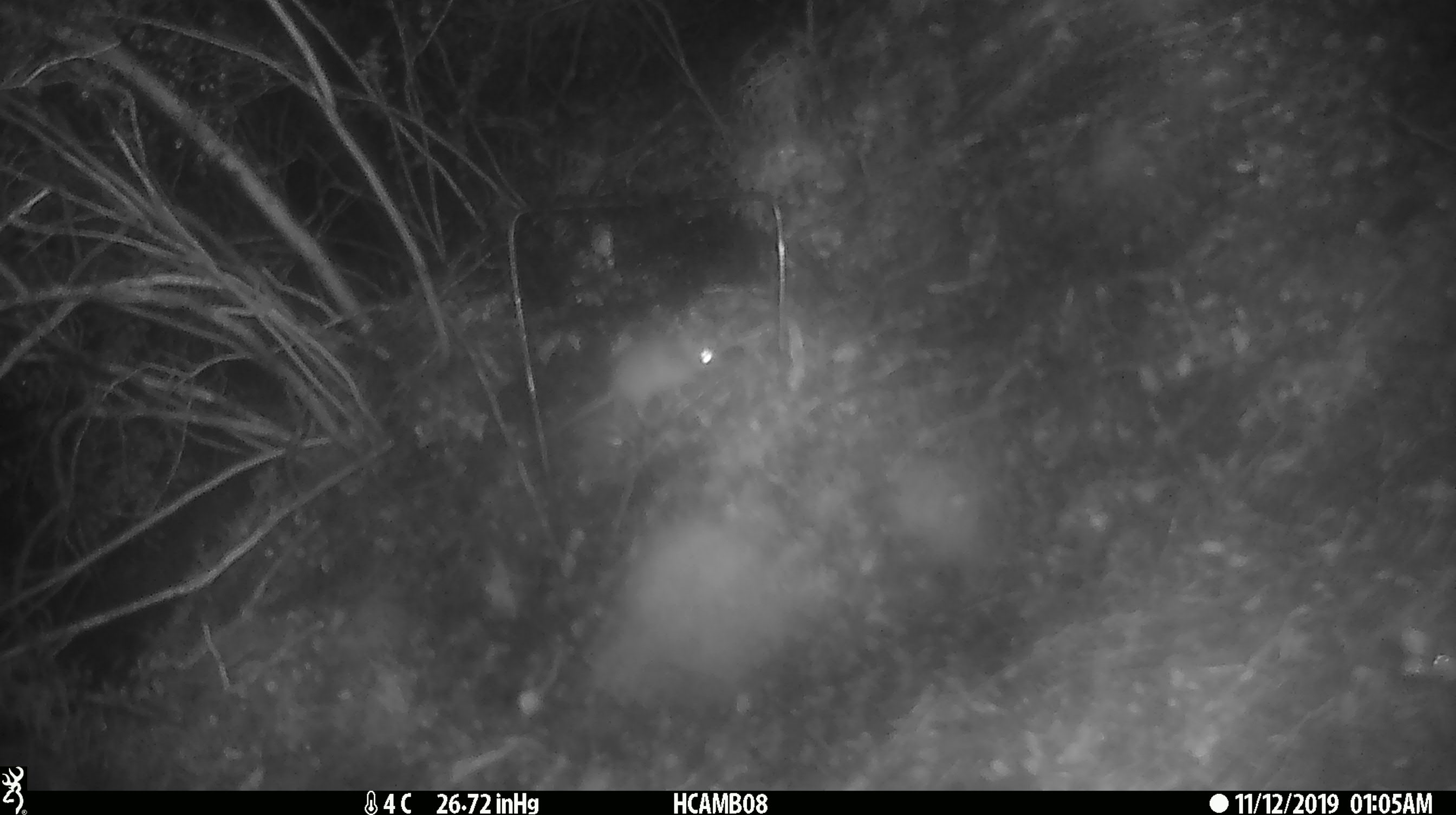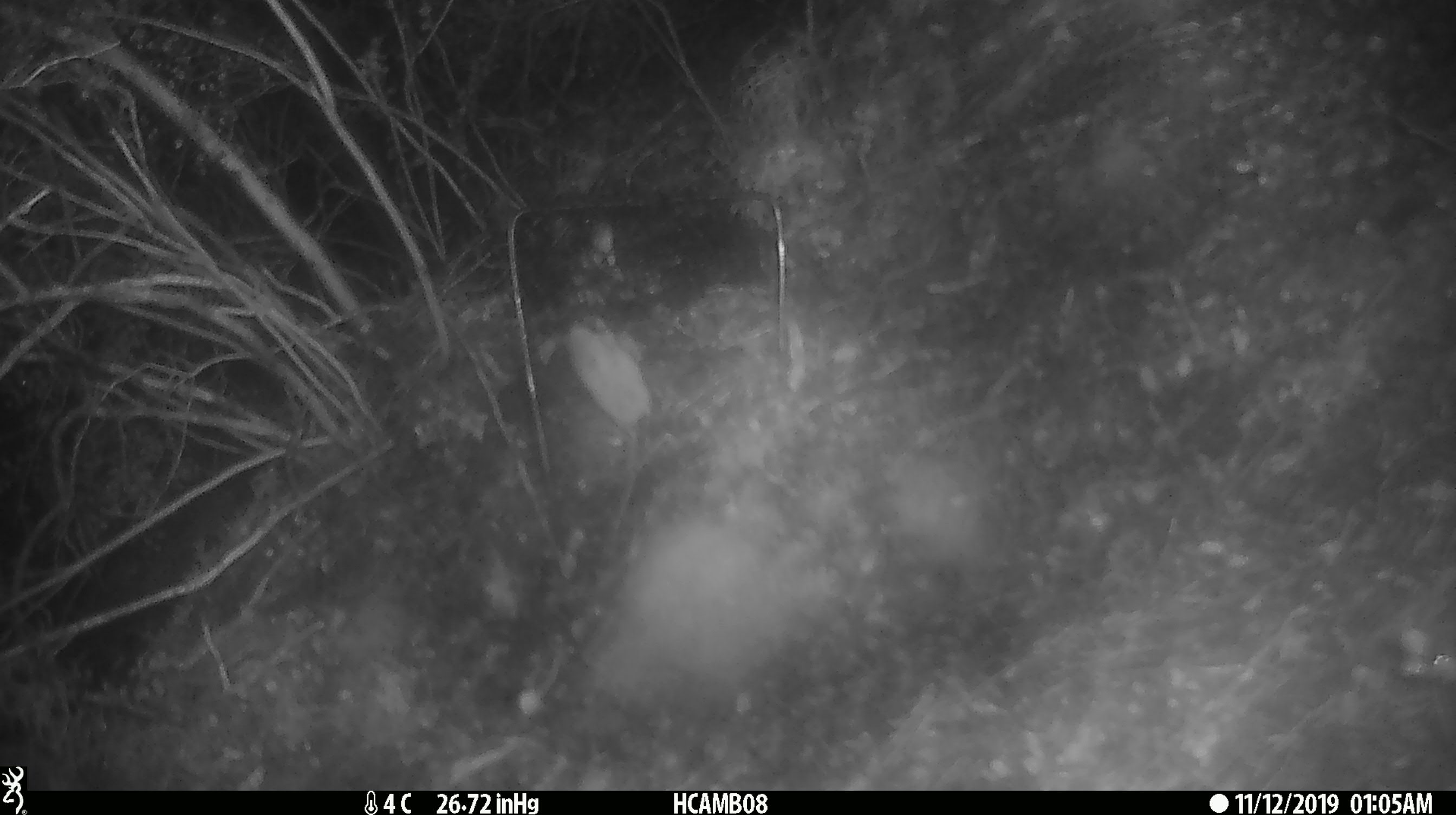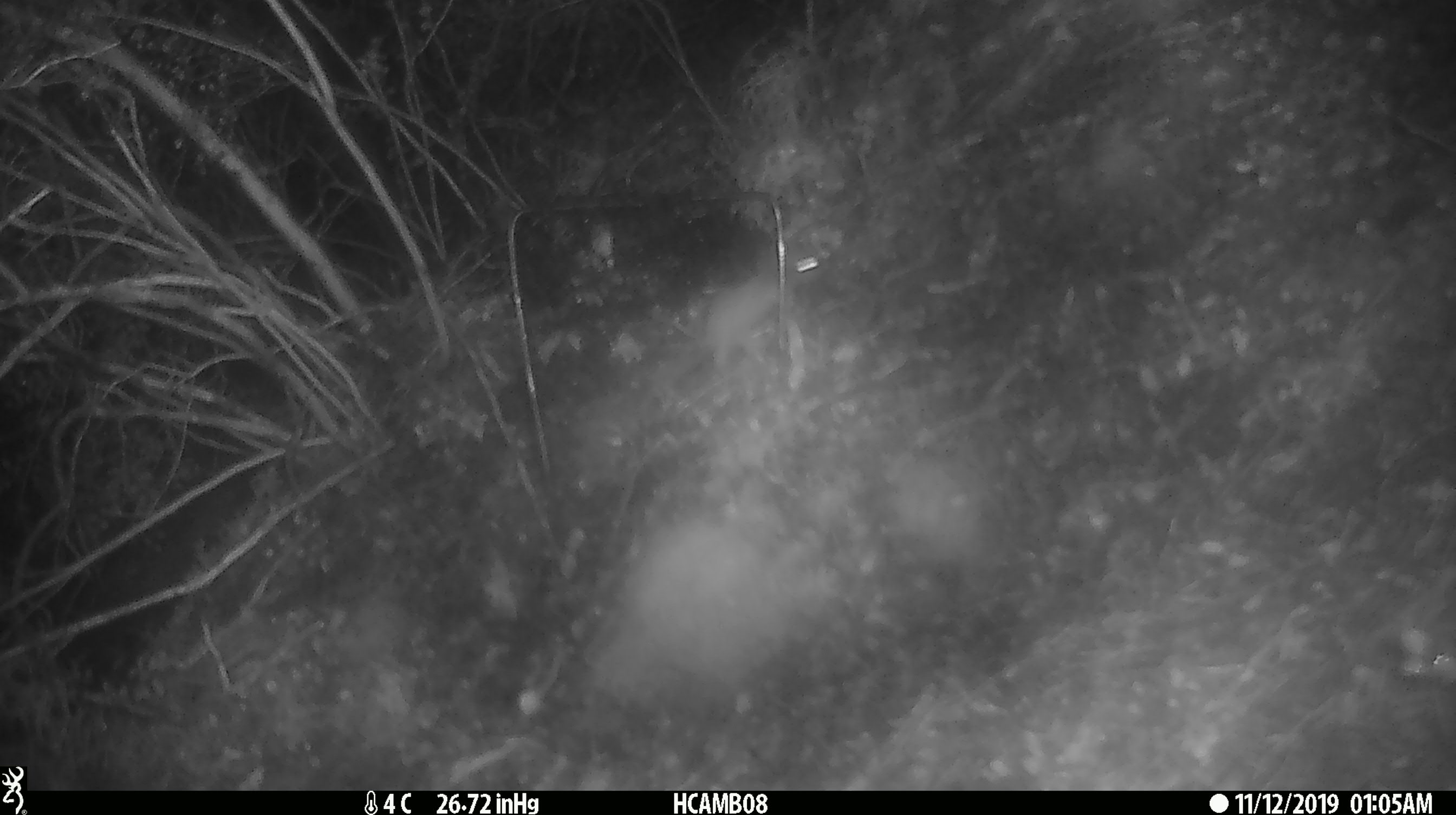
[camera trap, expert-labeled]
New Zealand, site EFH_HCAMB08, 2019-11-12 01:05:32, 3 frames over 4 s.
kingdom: Animalia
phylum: Chordata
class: Mammalia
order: Rodentia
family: Muridae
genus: Mus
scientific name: Mus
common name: mouse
Mouse (Mus).